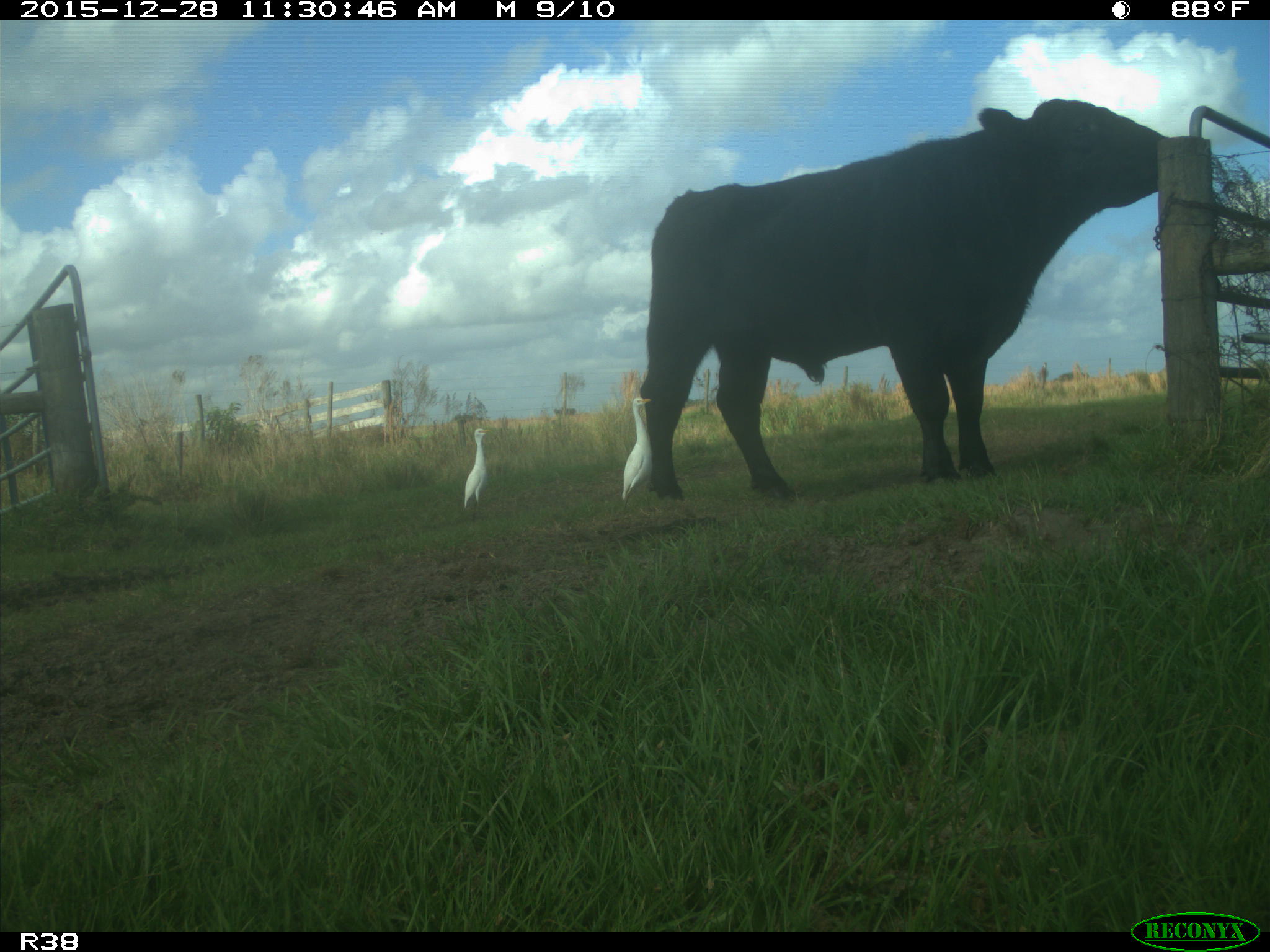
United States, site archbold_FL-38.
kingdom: Animalia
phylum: Chordata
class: Mammalia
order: Artiodactyla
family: Bovidae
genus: Bos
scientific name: Bos taurus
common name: domestic cow